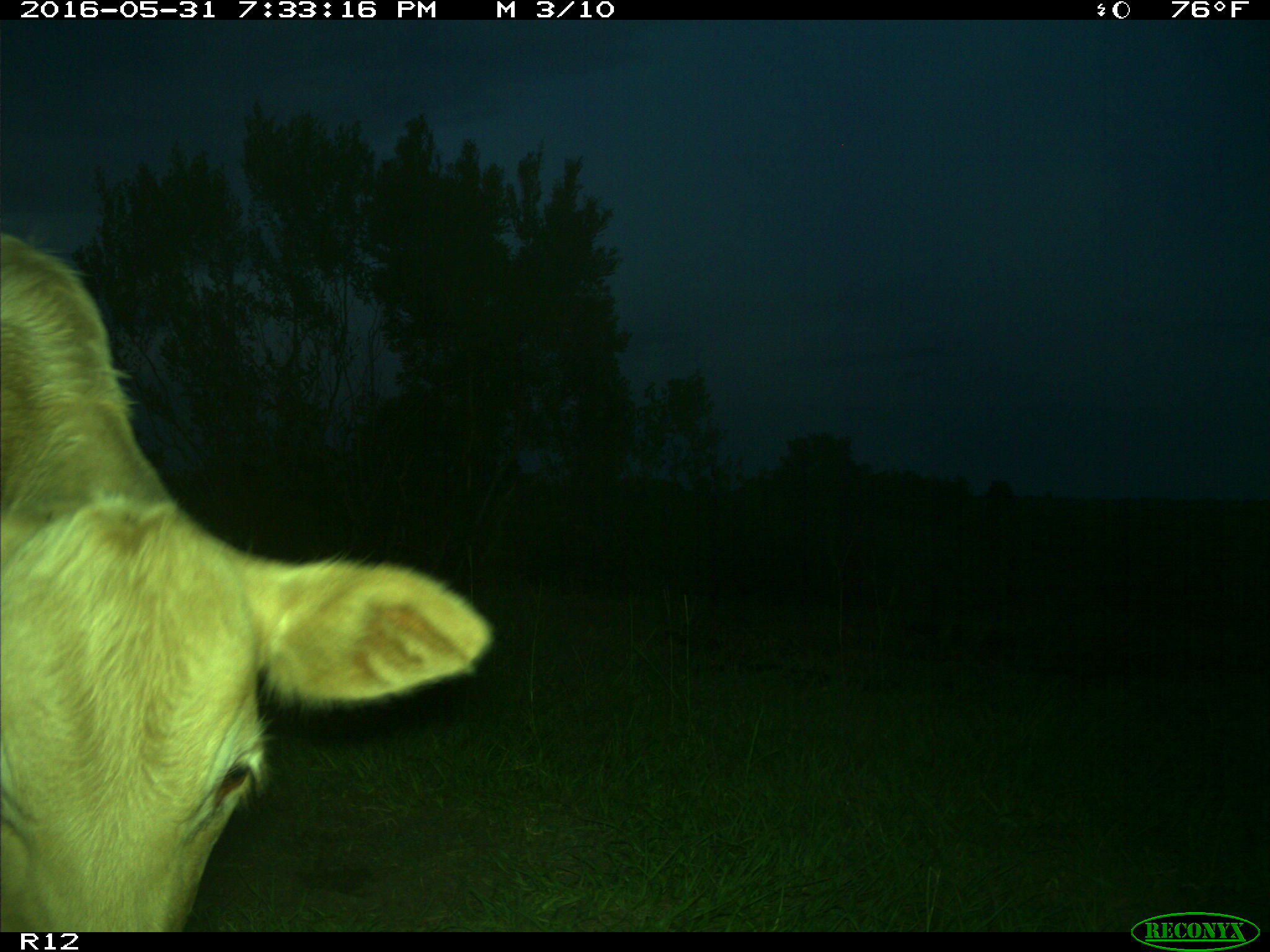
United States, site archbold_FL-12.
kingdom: Animalia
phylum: Chordata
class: Mammalia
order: Artiodactyla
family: Bovidae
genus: Bos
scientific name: Bos taurus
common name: domestic cow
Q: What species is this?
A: Bos taurus (domestic cow).